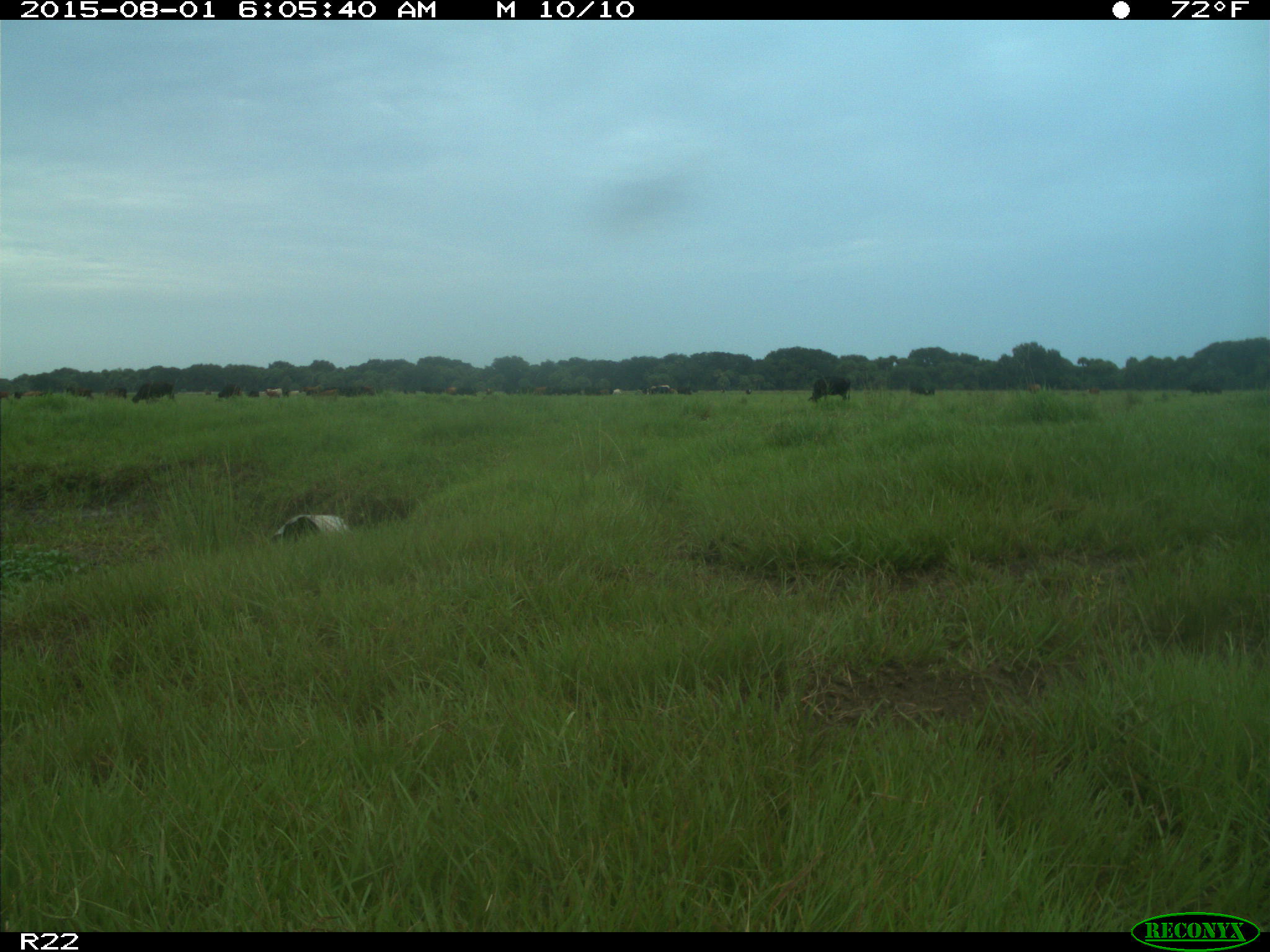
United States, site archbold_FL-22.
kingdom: Animalia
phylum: Chordata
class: Mammalia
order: Artiodactyla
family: Bovidae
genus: Bos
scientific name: Bos taurus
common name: domestic cow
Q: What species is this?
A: Bos taurus (domestic cow).